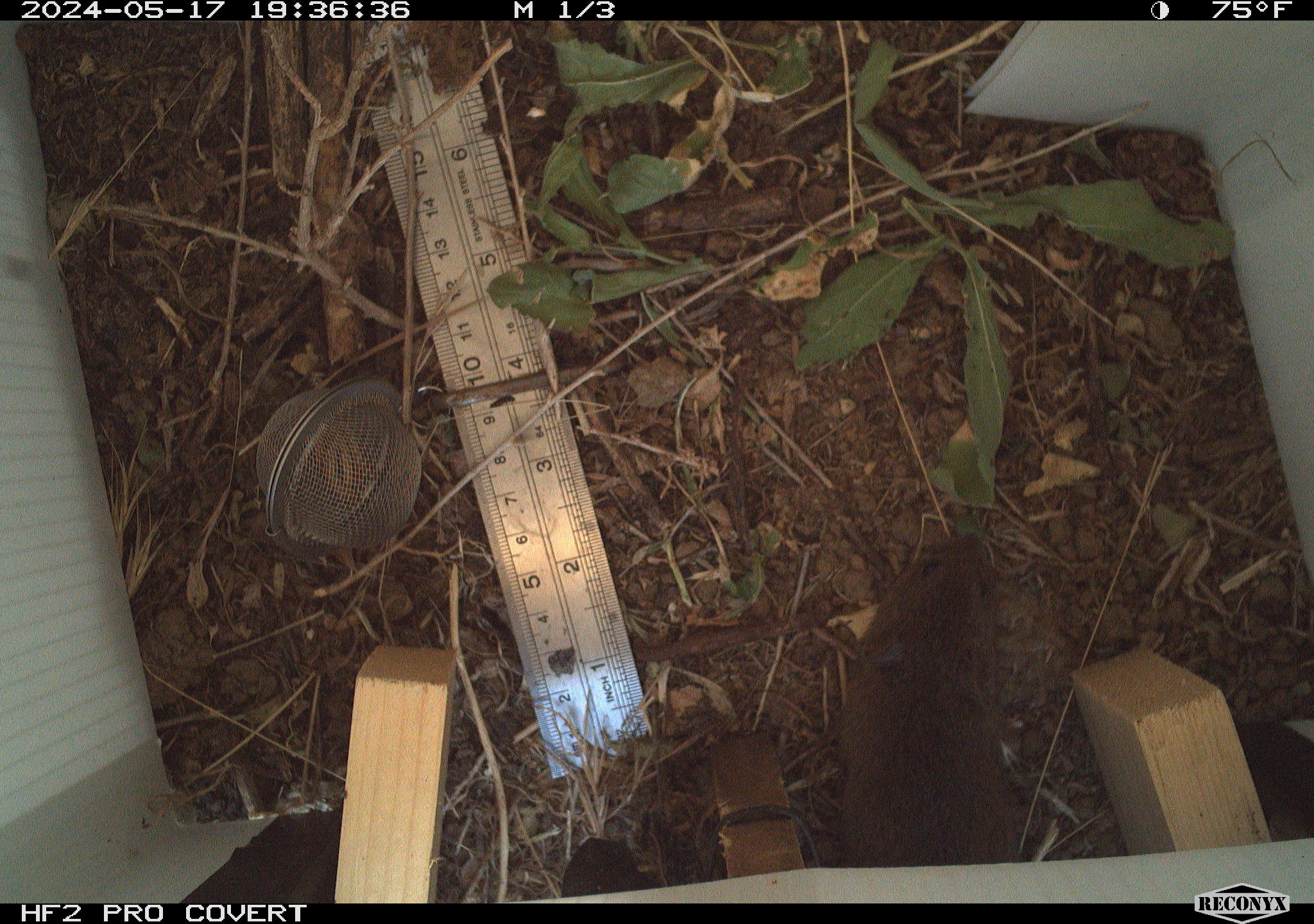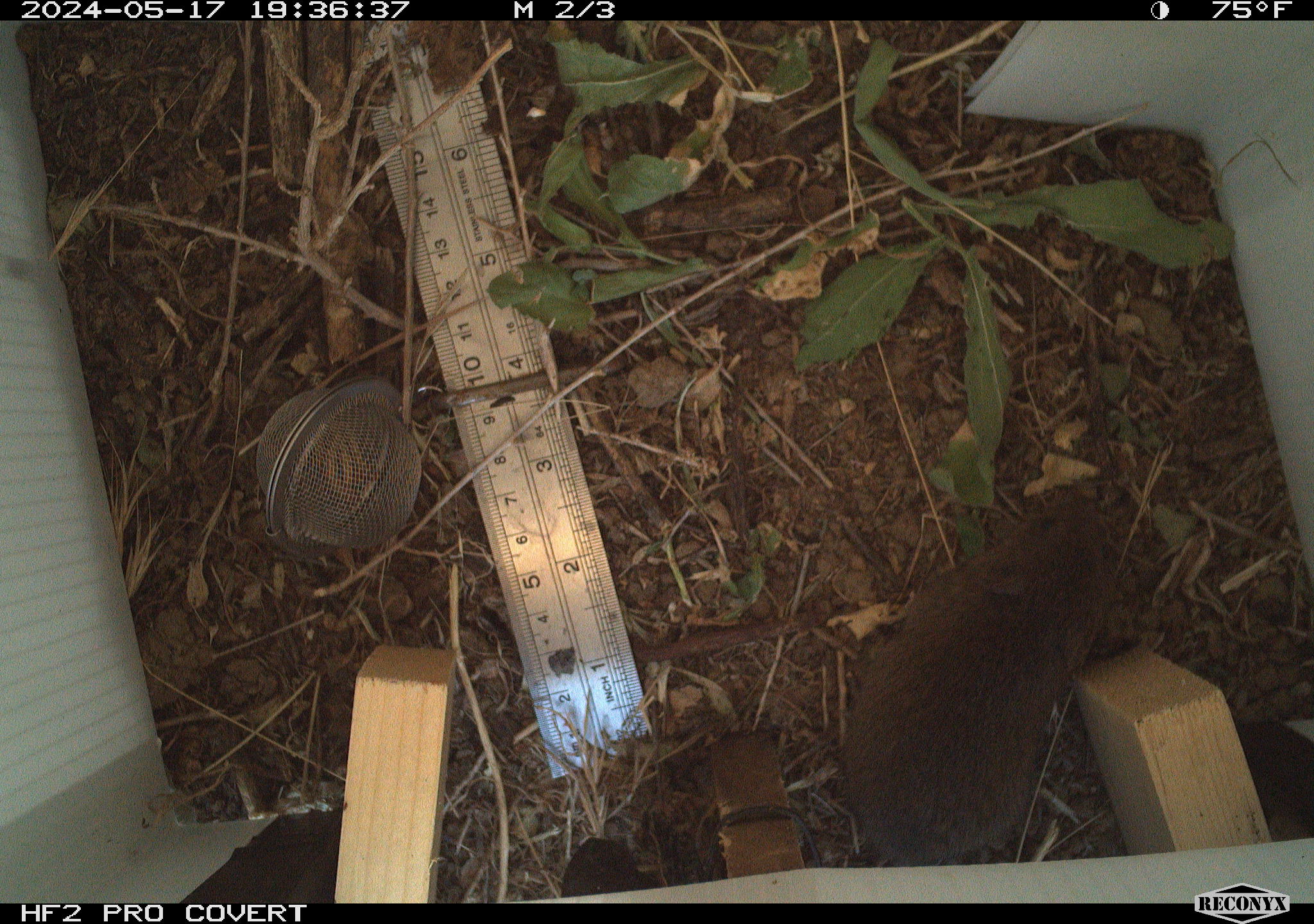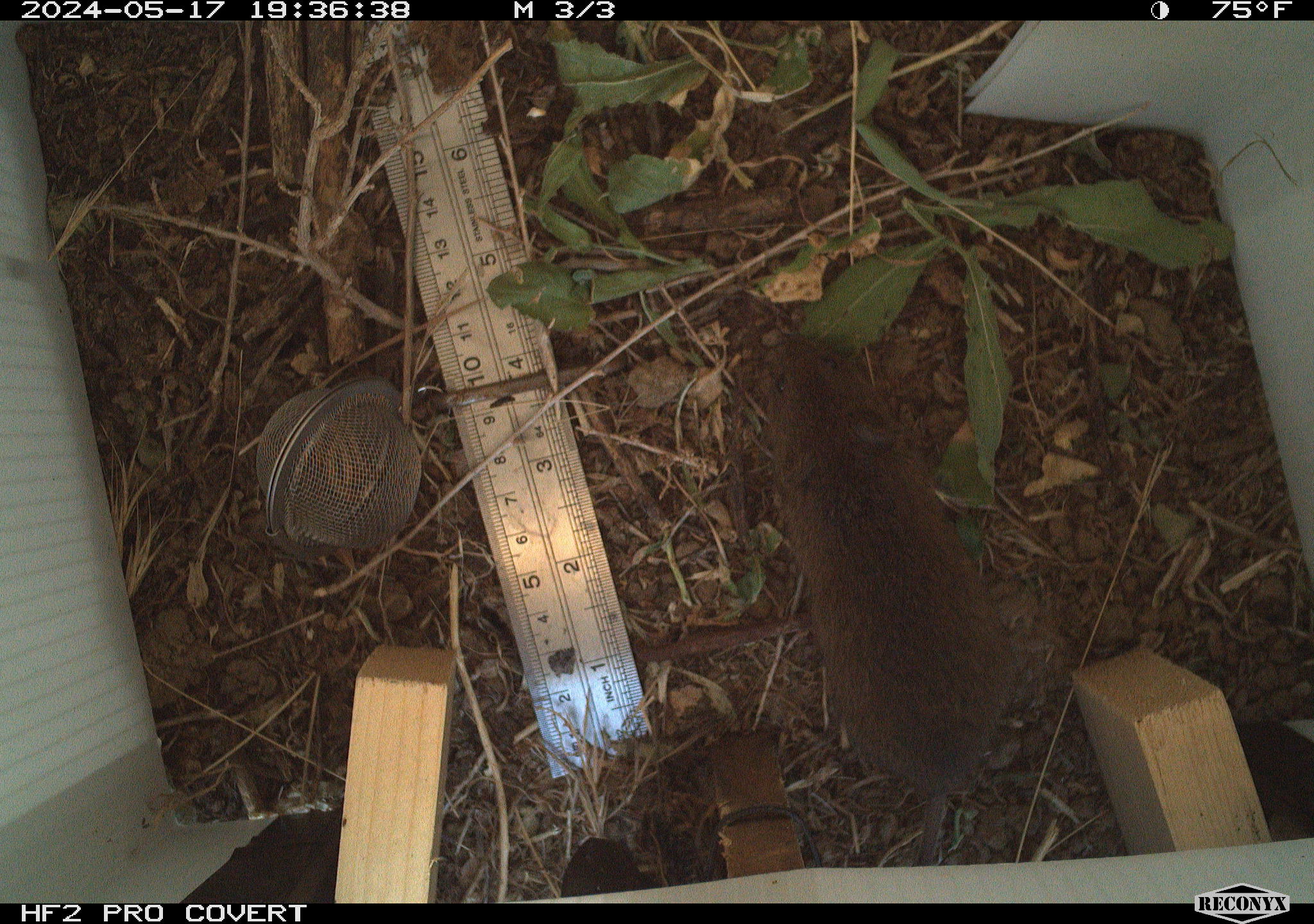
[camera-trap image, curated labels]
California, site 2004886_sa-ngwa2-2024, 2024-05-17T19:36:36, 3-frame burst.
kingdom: Animalia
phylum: Chordata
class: Mammalia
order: Rodentia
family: Cricetidae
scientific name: Arvicolinae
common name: voles, lemmings, and muskrats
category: arvicolinae subfamily